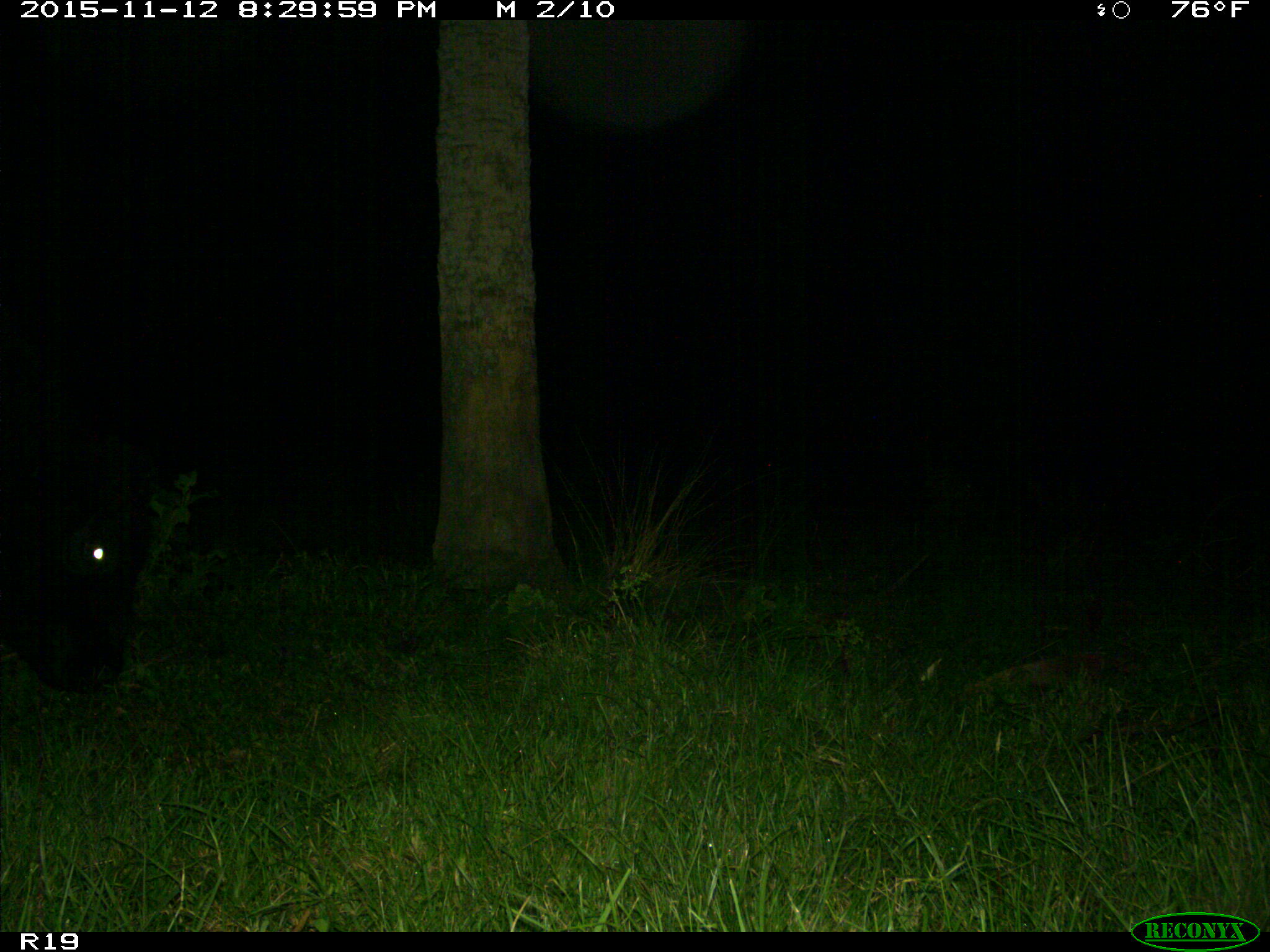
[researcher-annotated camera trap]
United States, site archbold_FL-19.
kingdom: Animalia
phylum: Chordata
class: Mammalia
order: Artiodactyla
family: Bovidae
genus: Bos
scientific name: Bos taurus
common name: domestic cow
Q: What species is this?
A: Bos taurus (domestic cow).